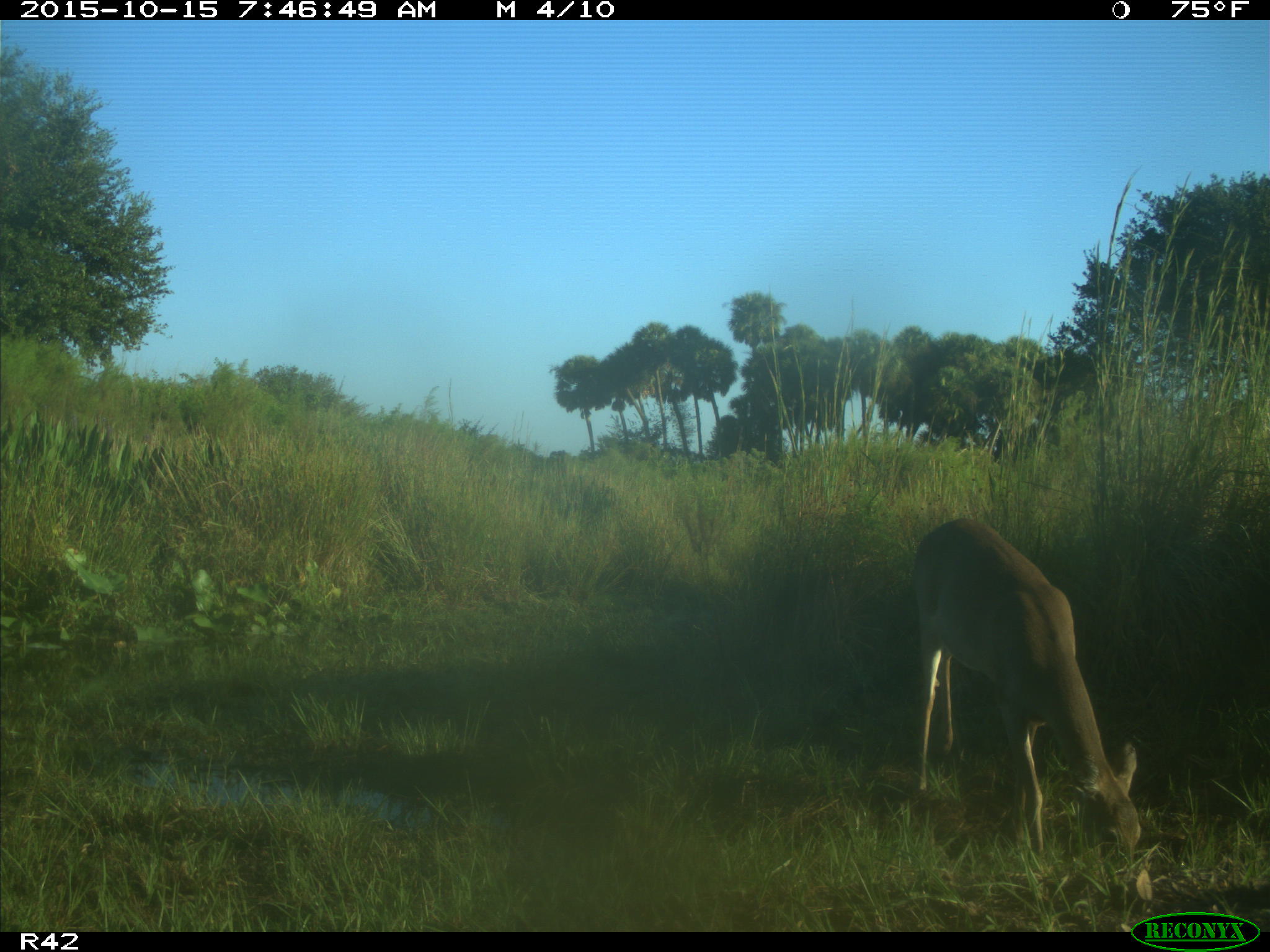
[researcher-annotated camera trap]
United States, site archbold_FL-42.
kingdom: Animalia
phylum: Chordata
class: Mammalia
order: Artiodactyla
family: Cervidae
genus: Odocoileus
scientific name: Odocoileus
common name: deer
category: unidentified deer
Unidentified deer (deer) (Odocoileus).